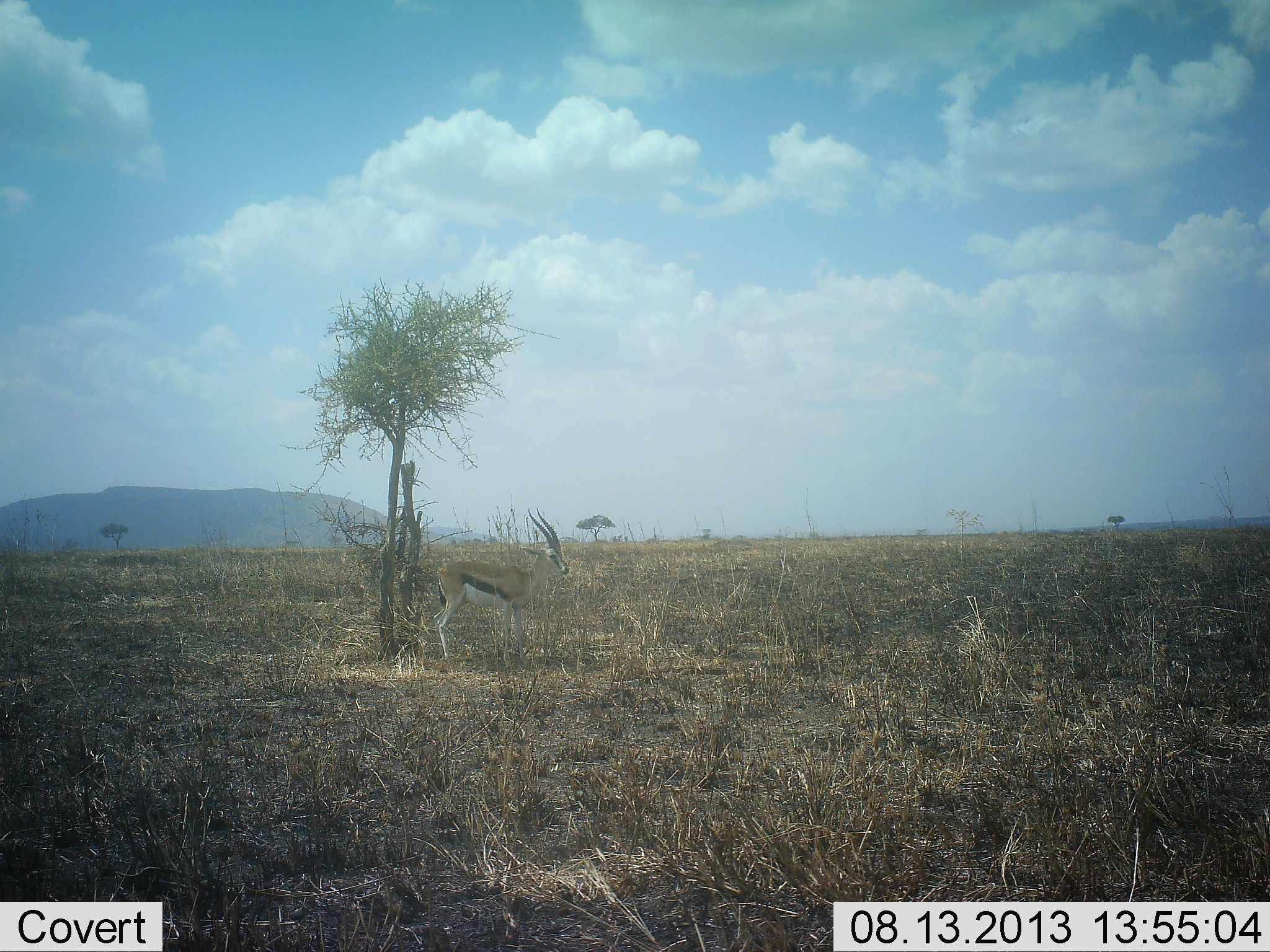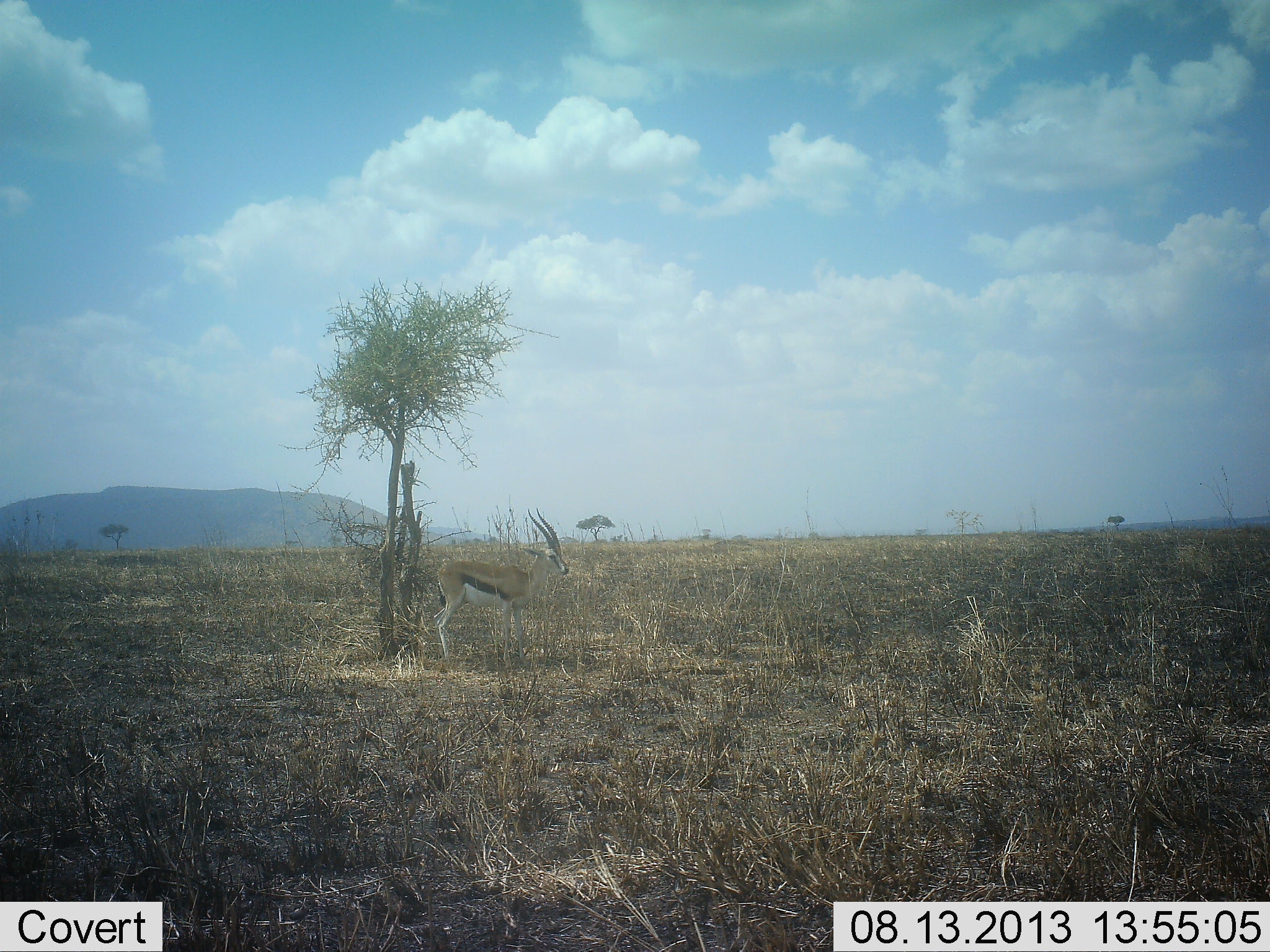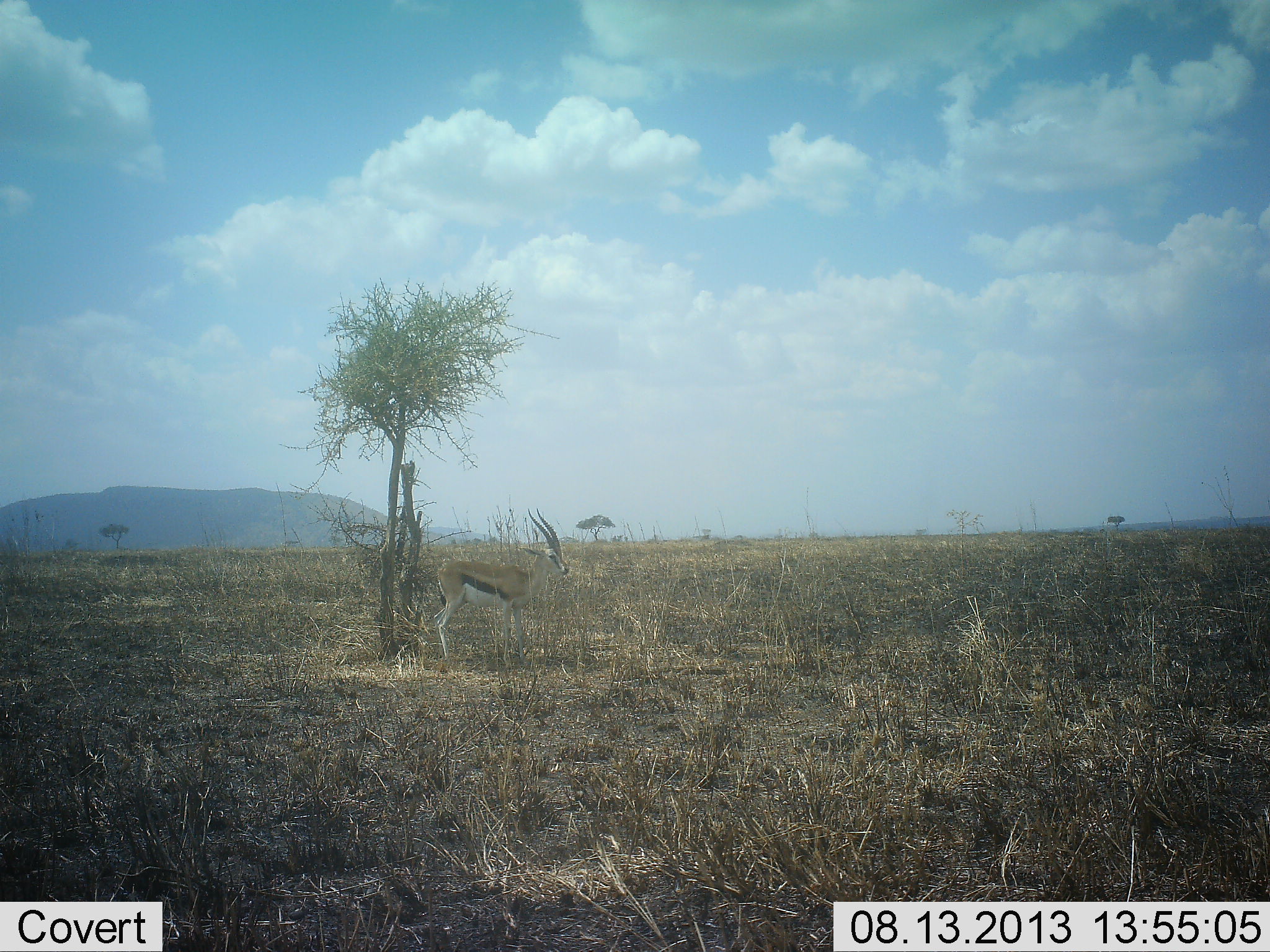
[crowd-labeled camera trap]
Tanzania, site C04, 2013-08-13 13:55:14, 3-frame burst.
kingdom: Animalia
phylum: Chordata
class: Mammalia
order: Artiodactyla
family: Bovidae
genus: Eudorcas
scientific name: Eudorcas thomsonii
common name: thomson's gazelle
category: gazellethomsons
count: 1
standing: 95%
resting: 0%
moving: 5%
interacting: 0%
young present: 0%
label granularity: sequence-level